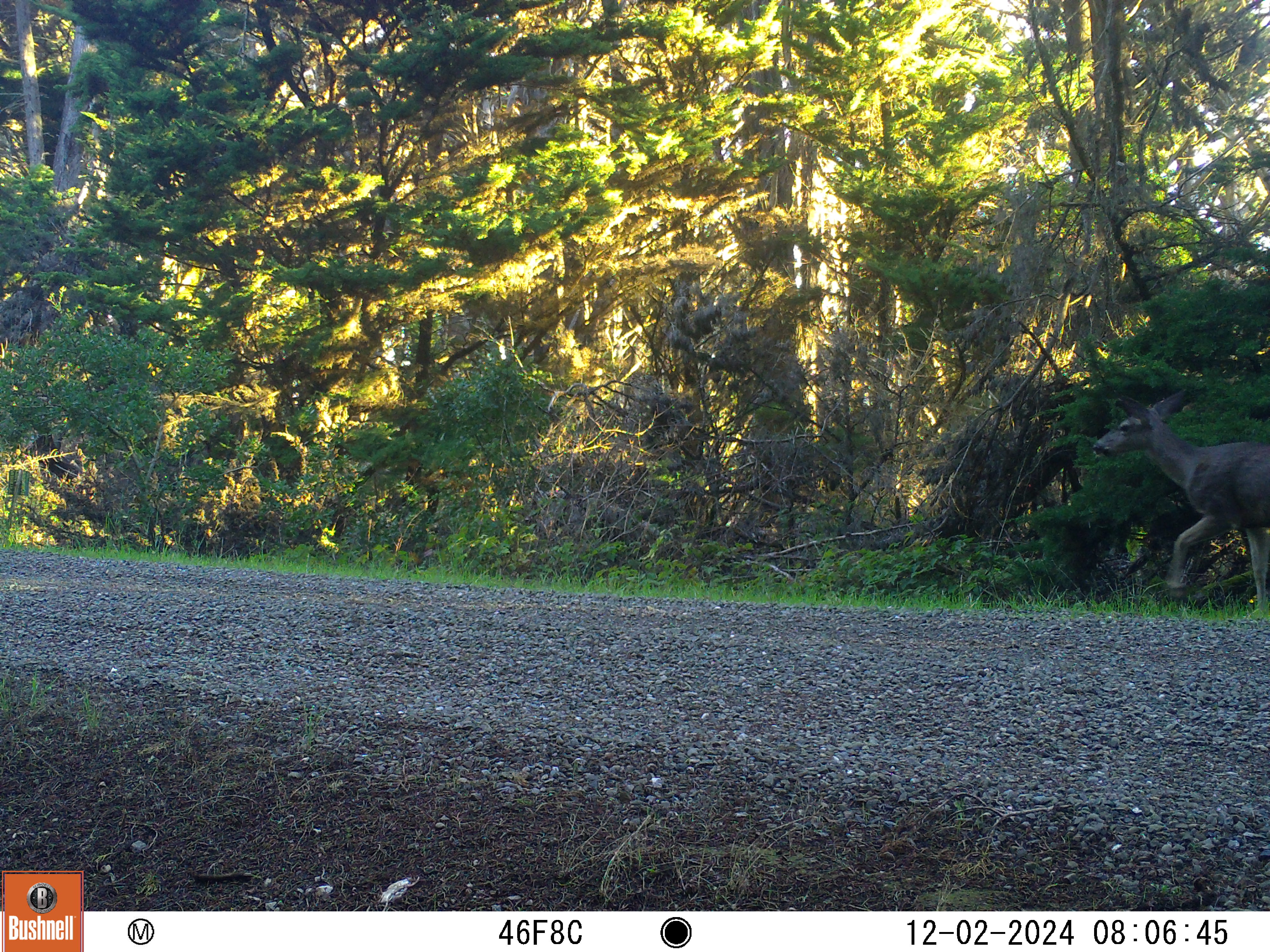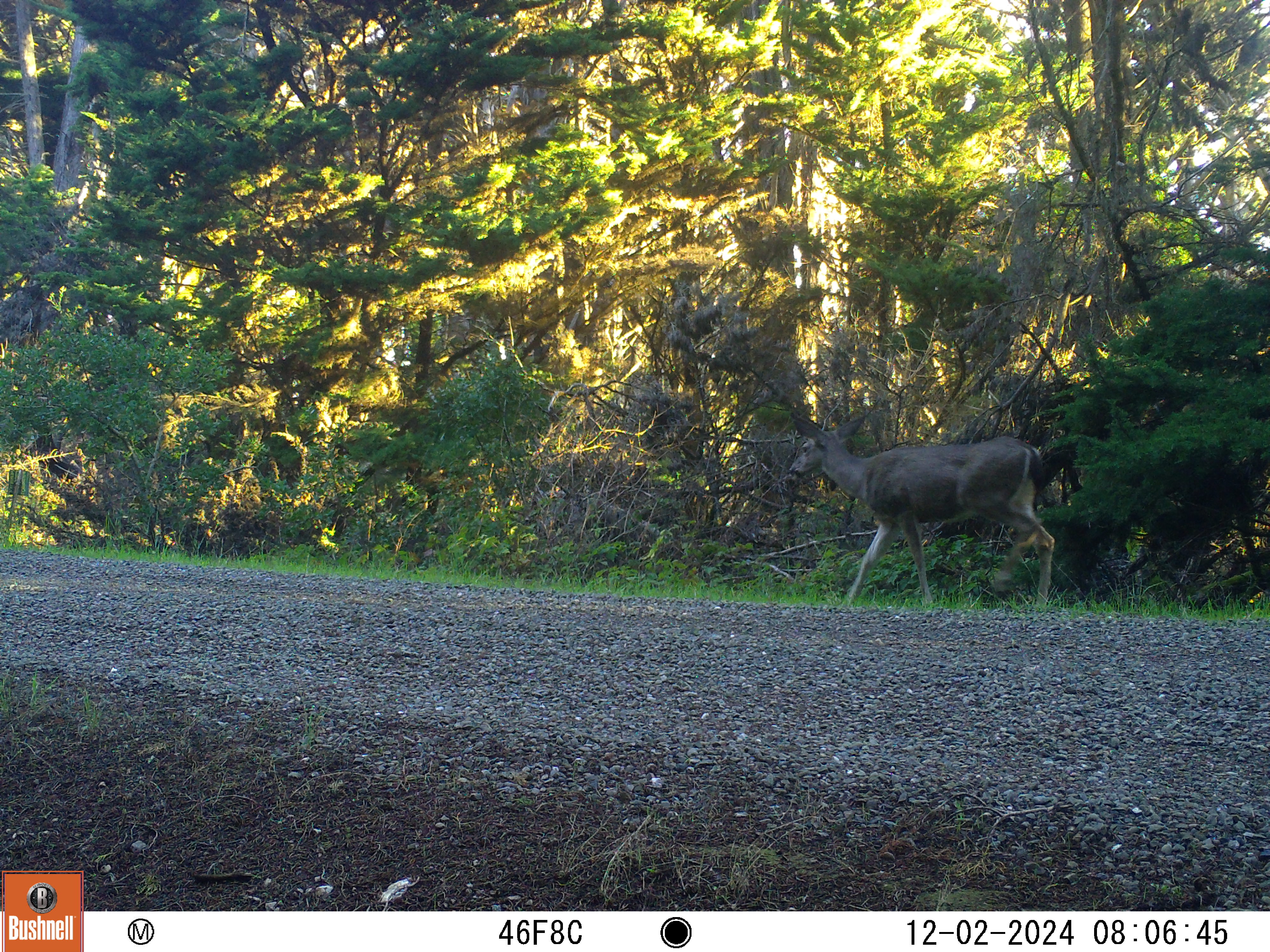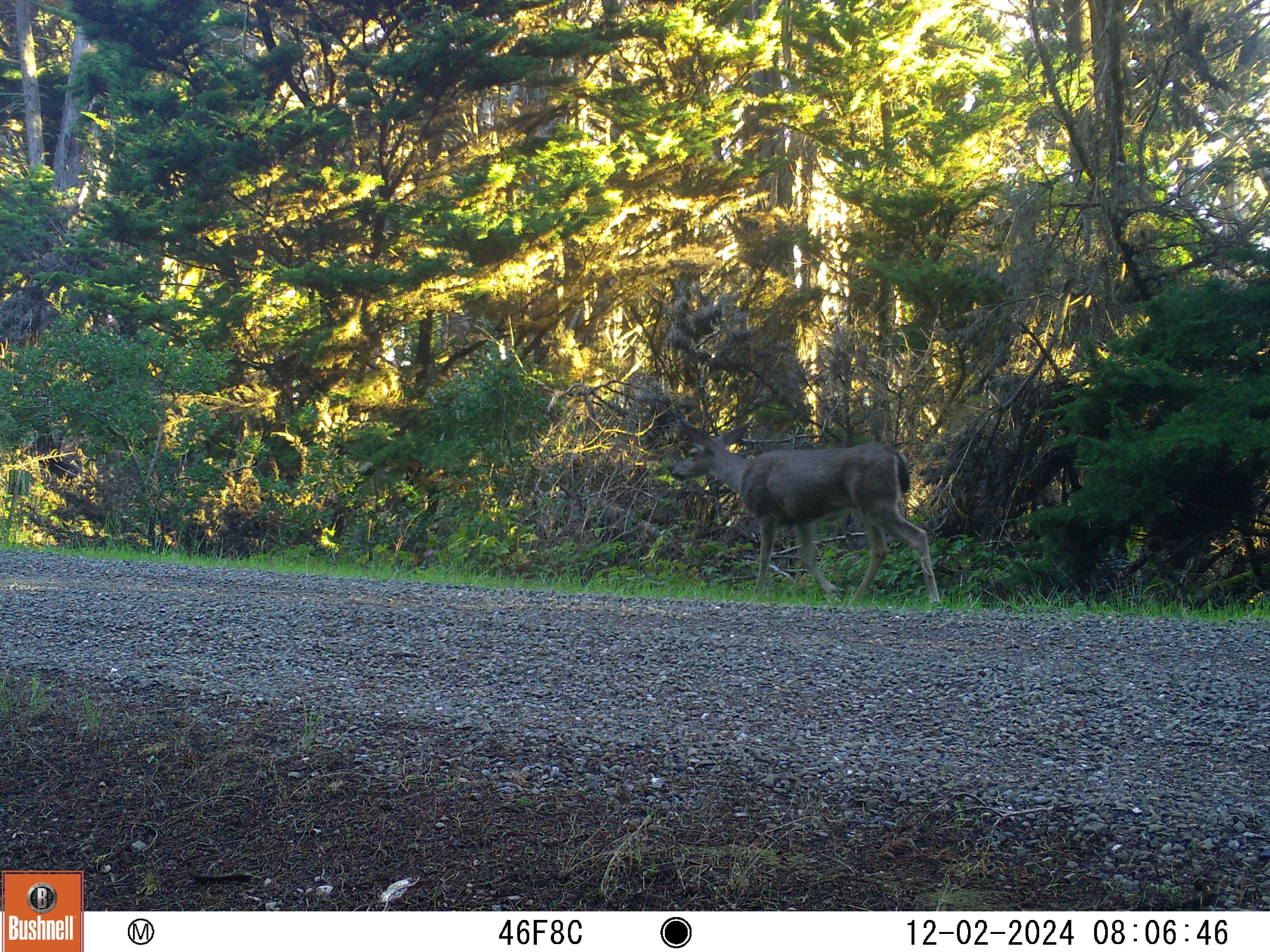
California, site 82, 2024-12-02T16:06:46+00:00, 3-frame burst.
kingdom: Animalia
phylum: Chordata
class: Mammalia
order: Artiodactyla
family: Cervidae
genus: Odocoileus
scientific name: Odocoileus hemionus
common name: mule deer